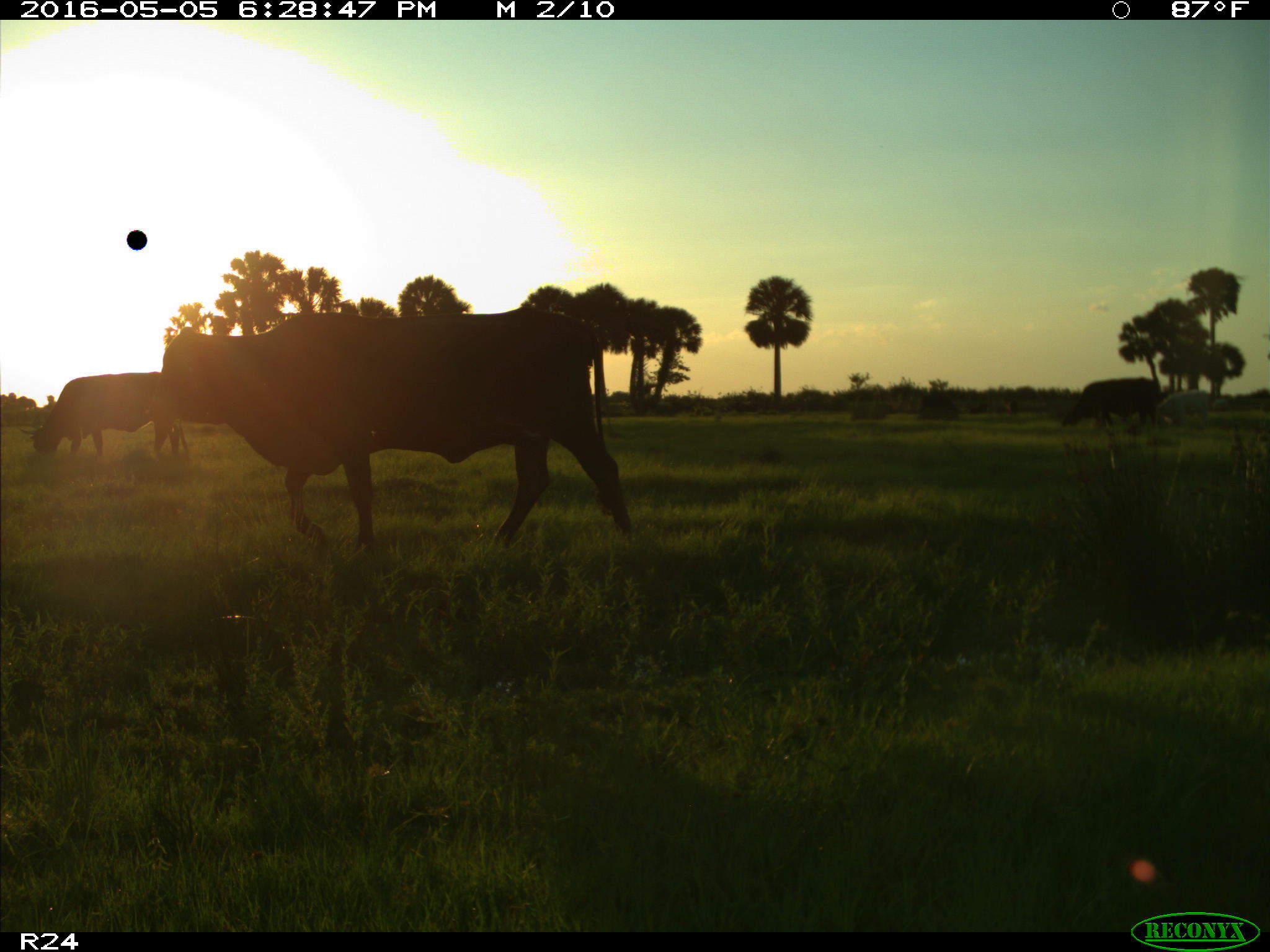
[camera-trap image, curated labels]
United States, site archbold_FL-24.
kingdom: Animalia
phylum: Chordata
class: Mammalia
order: Artiodactyla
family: Bovidae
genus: Bos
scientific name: Bos taurus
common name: domestic cow